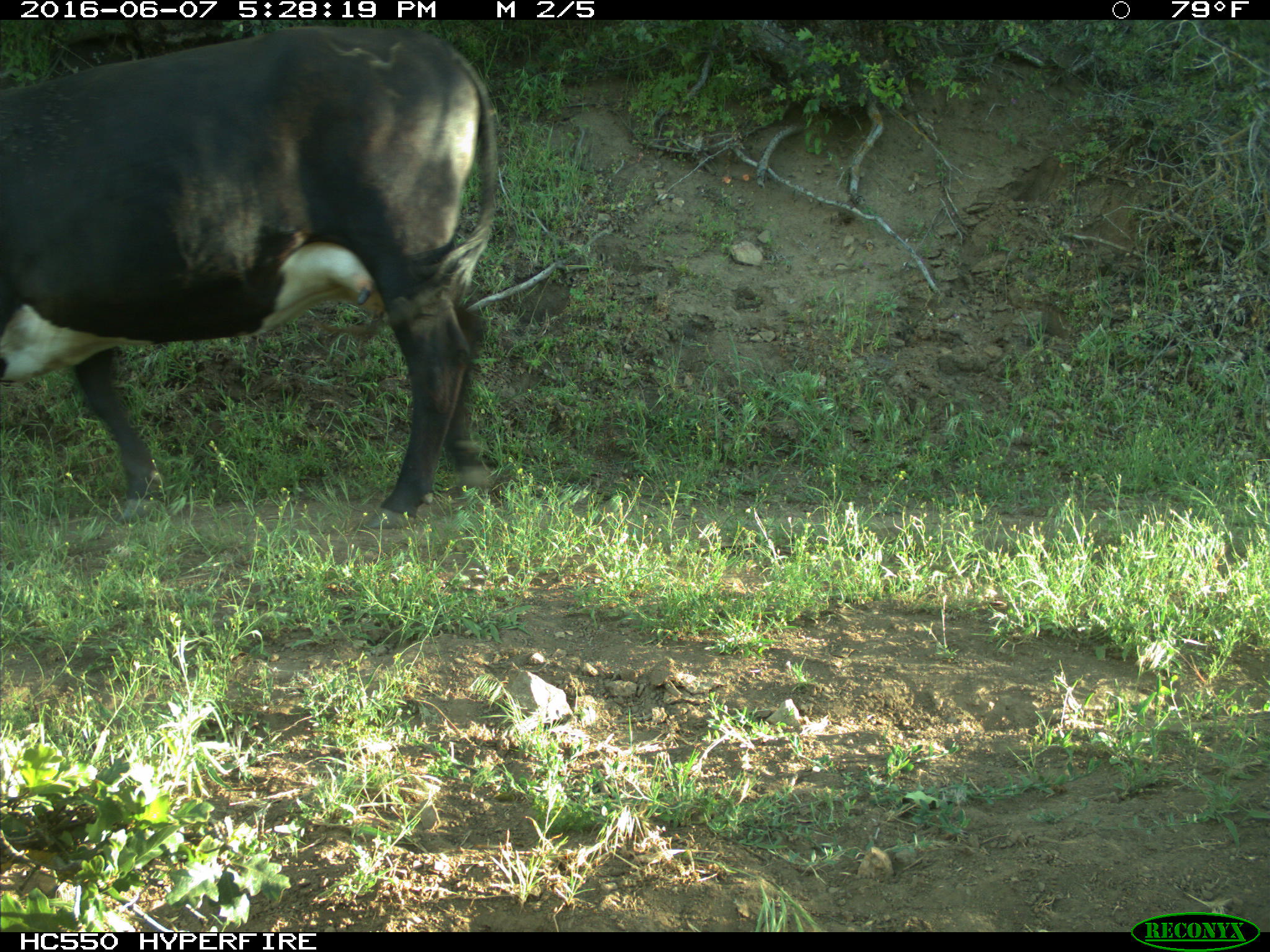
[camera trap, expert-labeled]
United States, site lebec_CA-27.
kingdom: Animalia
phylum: Chordata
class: Mammalia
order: Artiodactyla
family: Bovidae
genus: Bos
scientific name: Bos taurus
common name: domestic cow